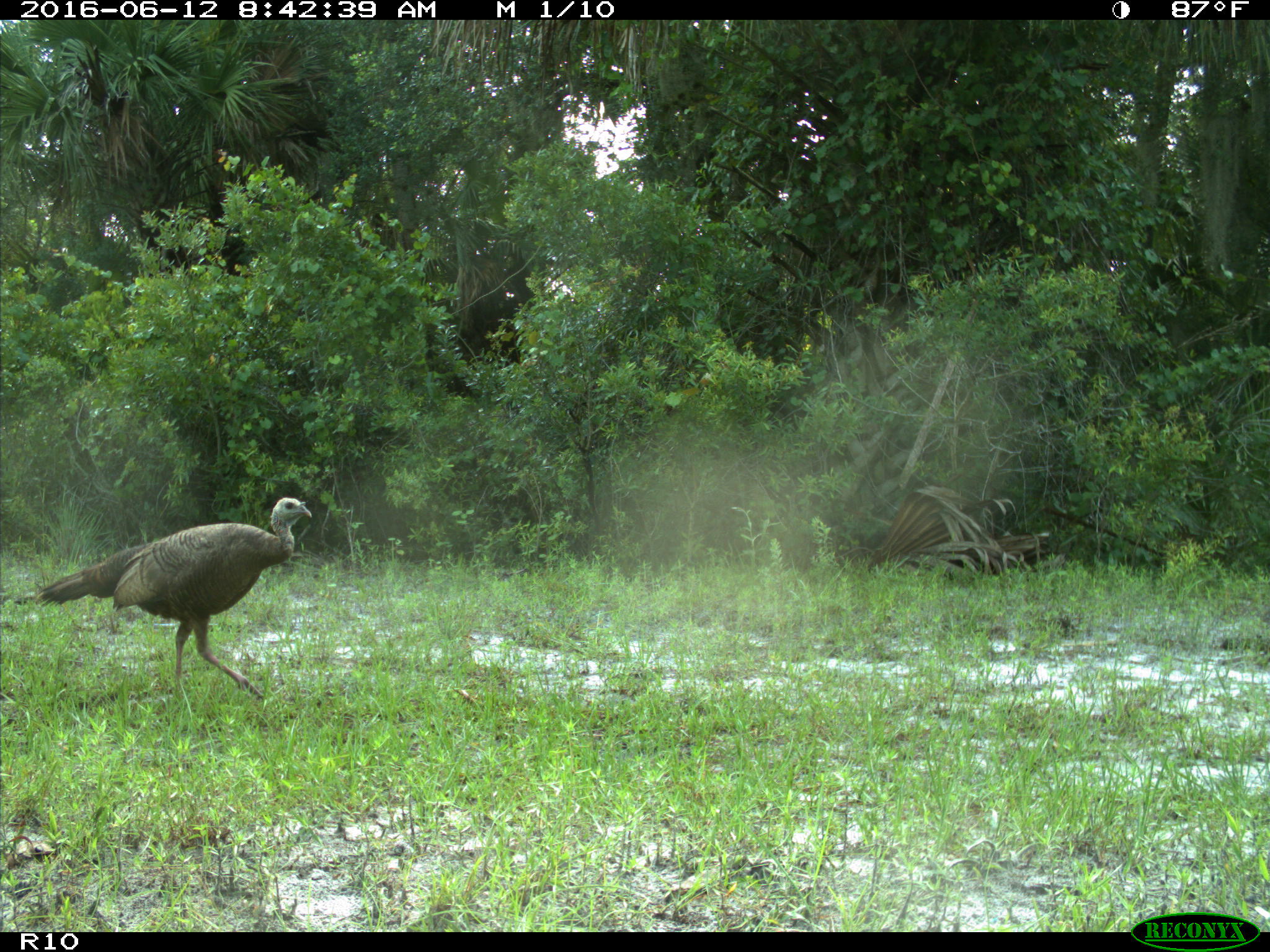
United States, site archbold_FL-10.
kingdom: Animalia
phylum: Chordata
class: Aves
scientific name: Aves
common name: birds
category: unidentified bird